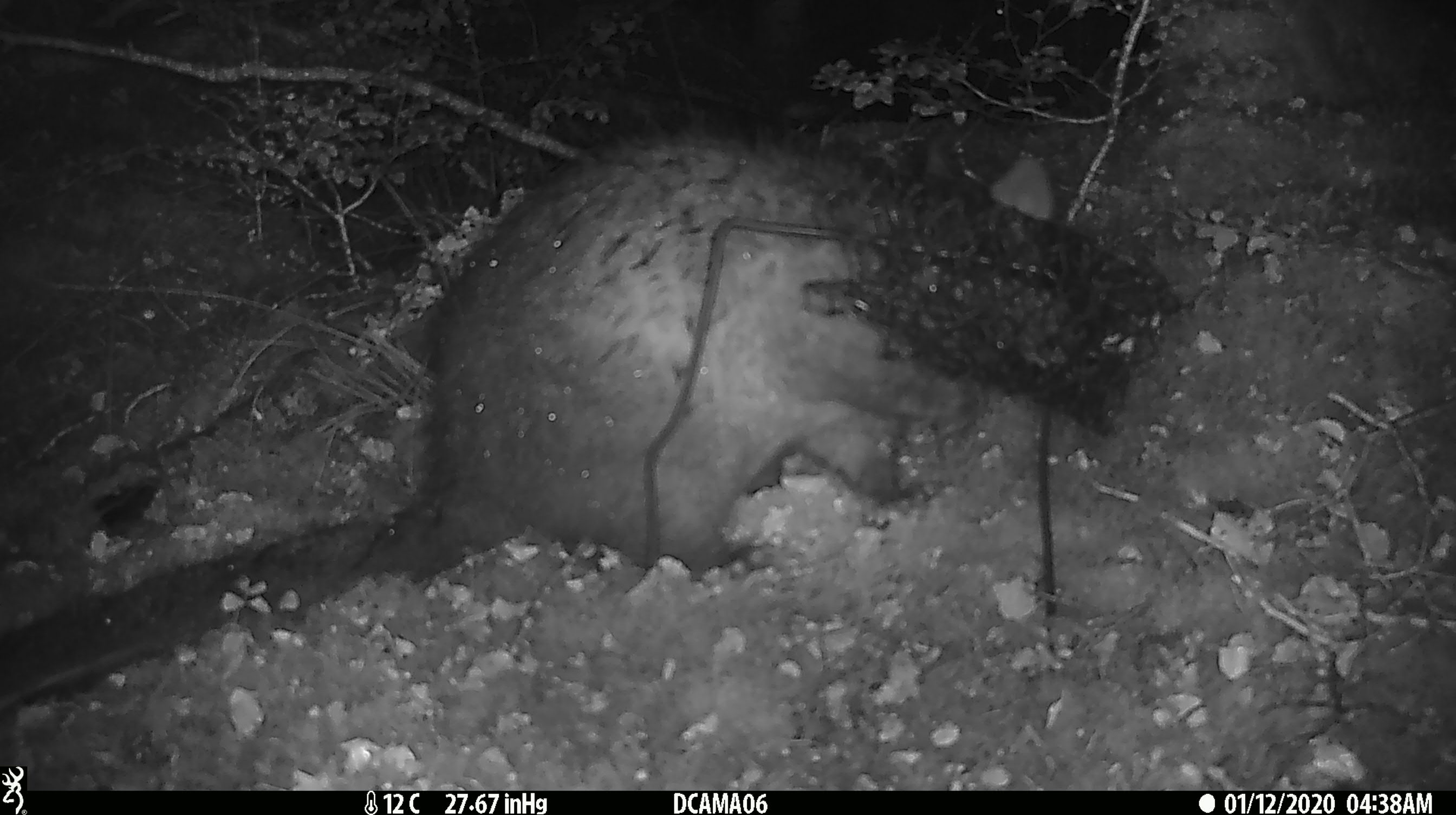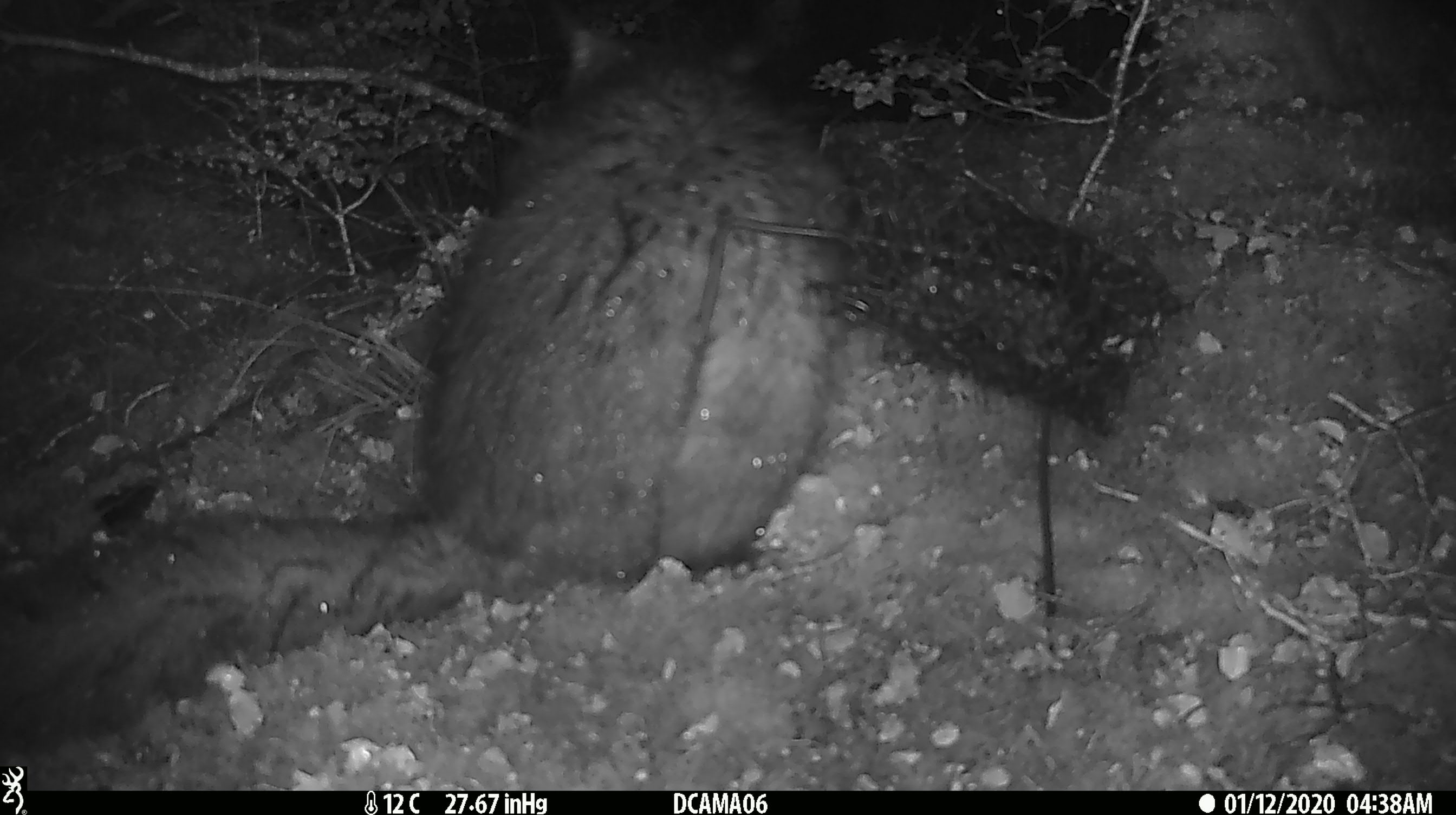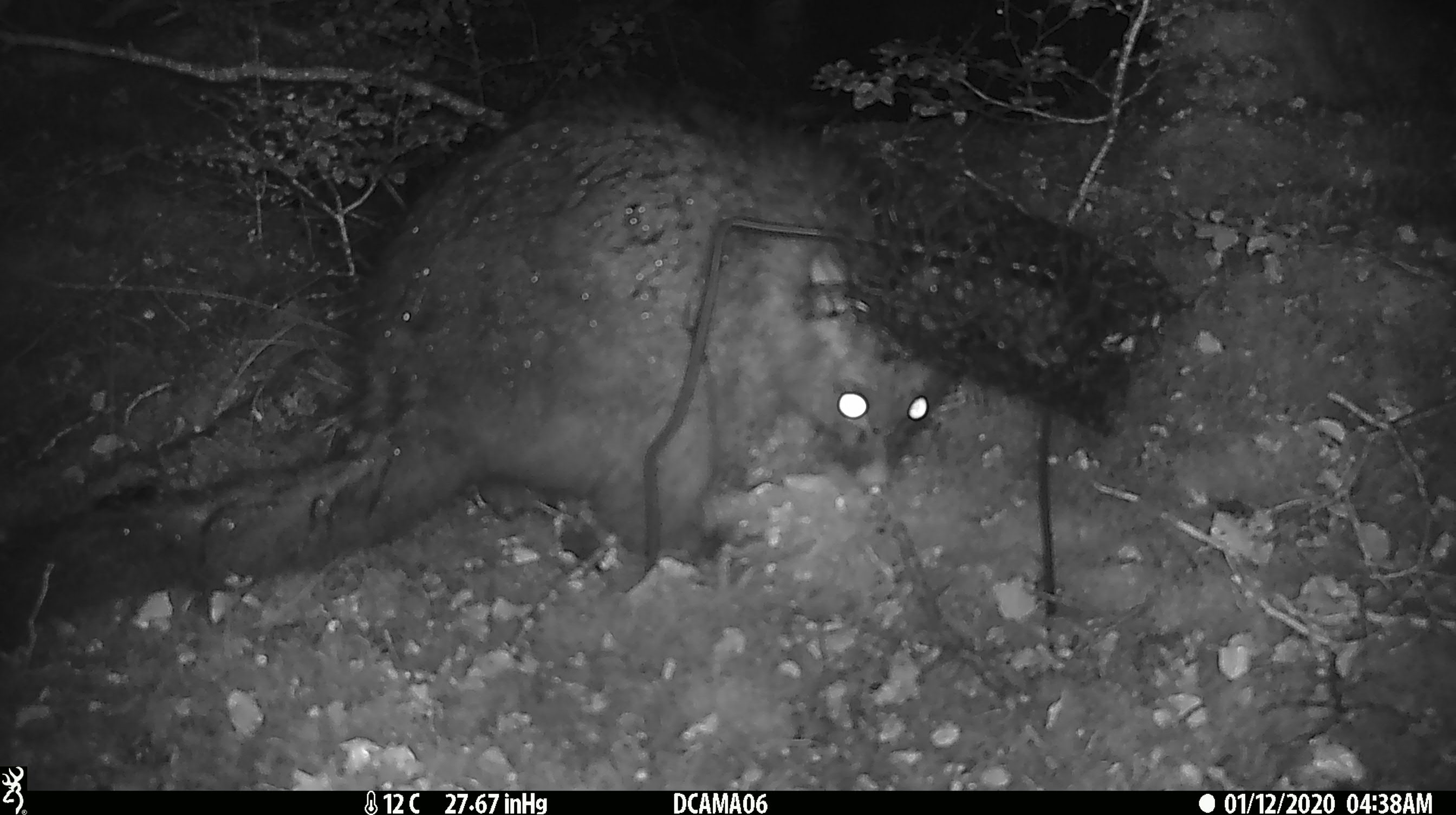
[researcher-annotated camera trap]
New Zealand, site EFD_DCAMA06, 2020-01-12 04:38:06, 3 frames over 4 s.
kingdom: Animalia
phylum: Chordata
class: Mammalia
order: Diprotodontia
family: Phalangeridae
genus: Trichosurus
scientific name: Trichosurus vulpecula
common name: common brushtail possum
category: possum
Possum (common brushtail possum) (Trichosurus vulpecula).